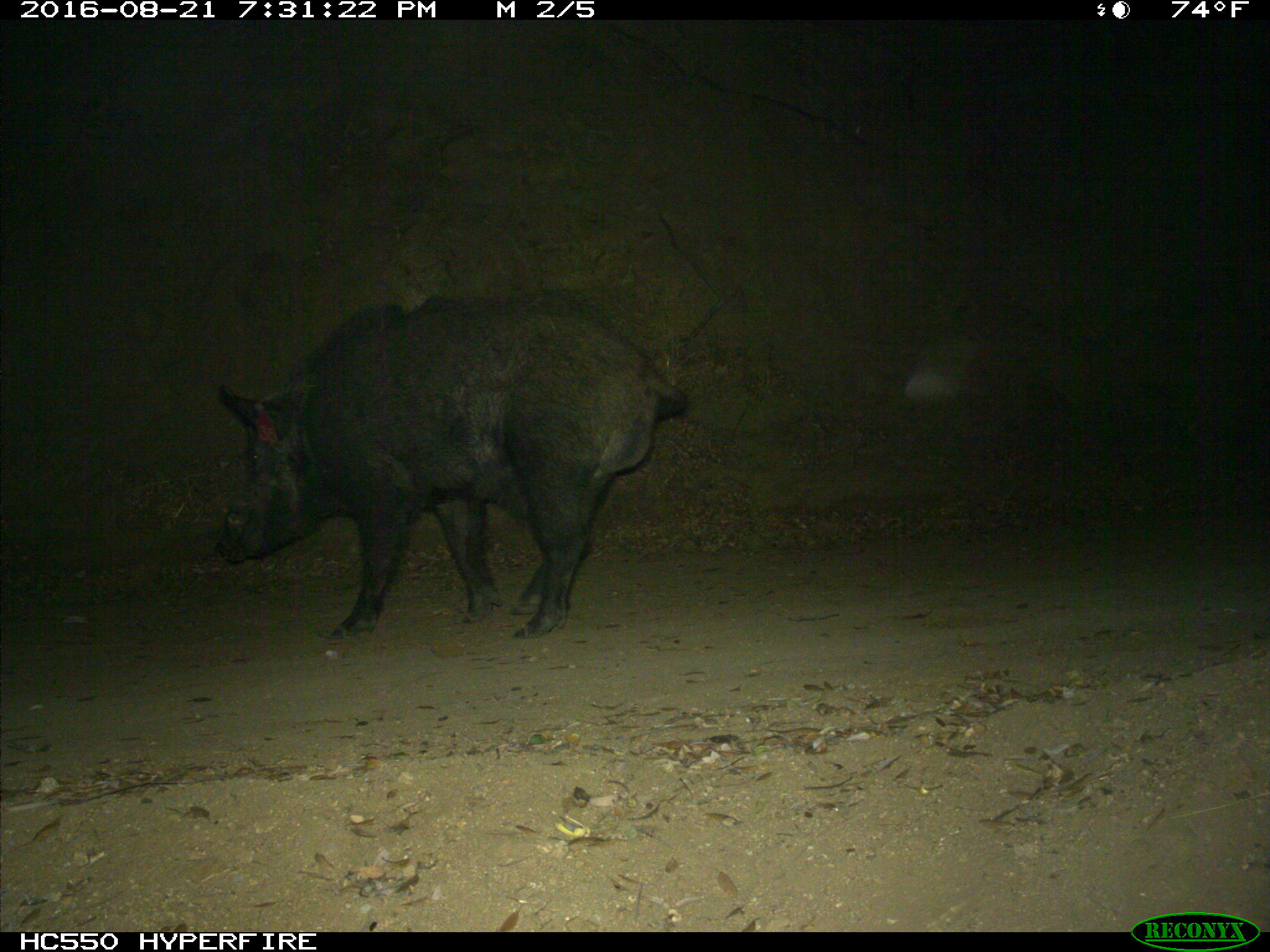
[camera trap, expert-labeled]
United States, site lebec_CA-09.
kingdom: Animalia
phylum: Chordata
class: Mammalia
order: Artiodactyla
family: Suidae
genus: Sus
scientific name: Sus scrofa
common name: wild boar